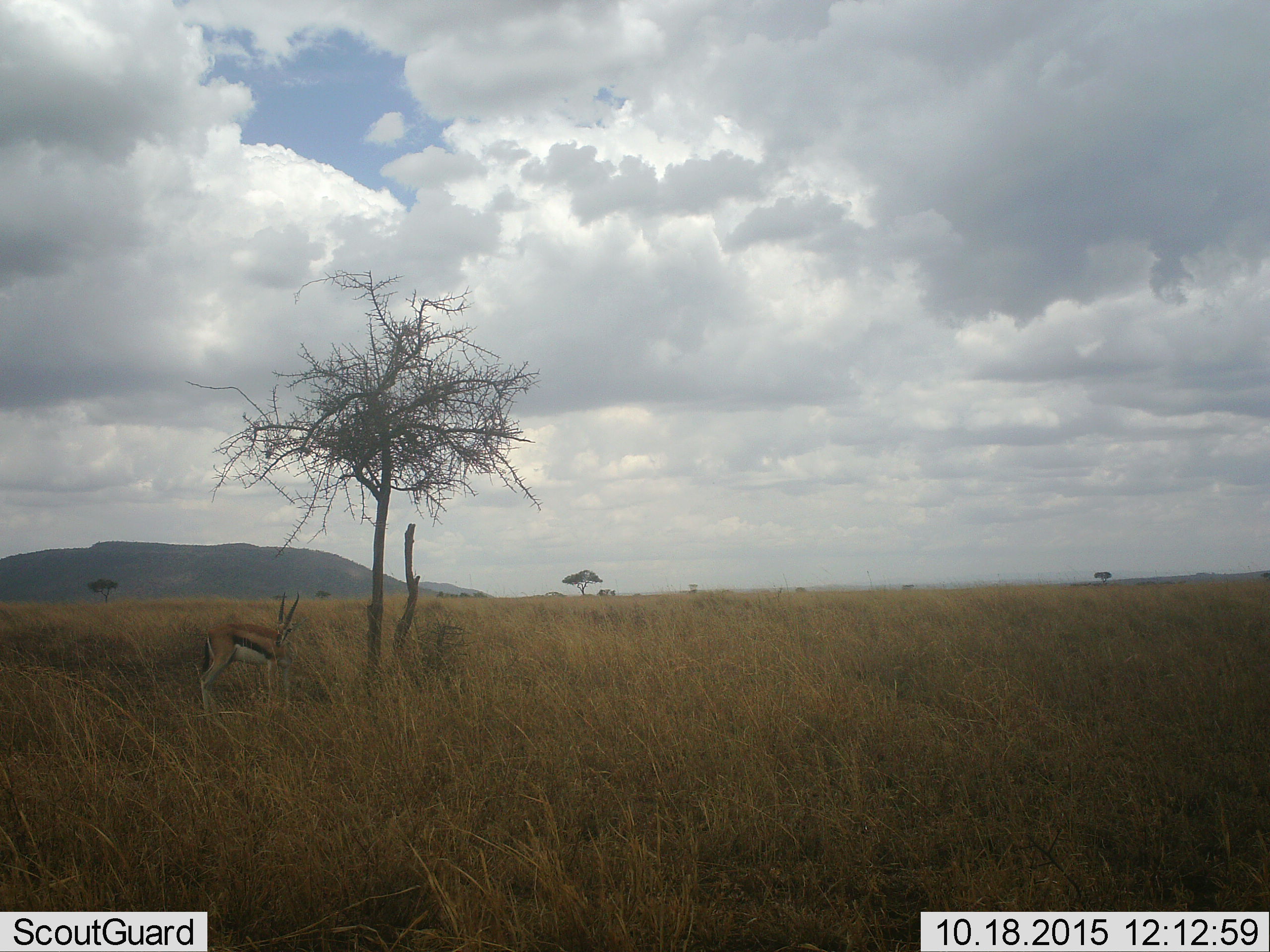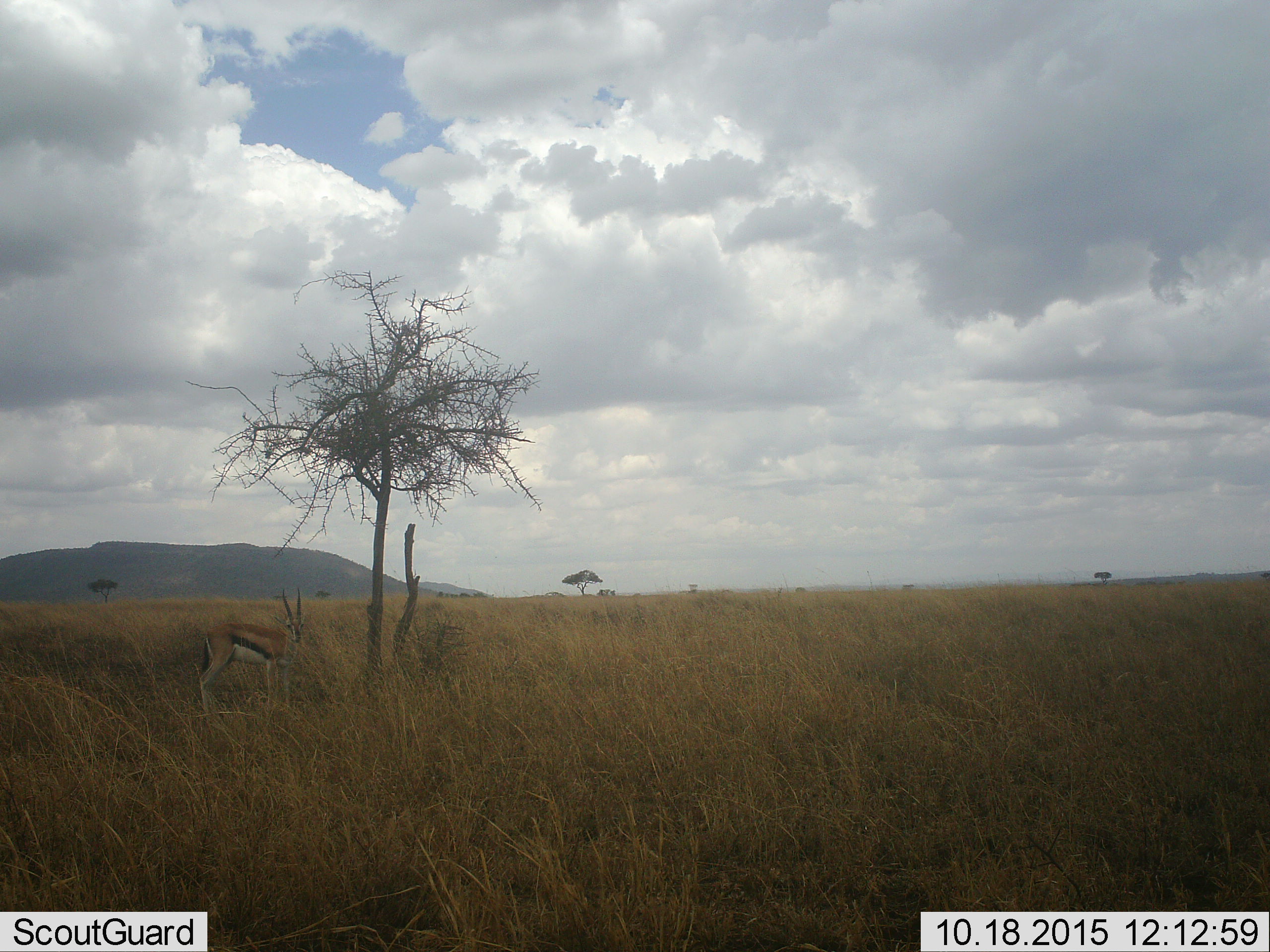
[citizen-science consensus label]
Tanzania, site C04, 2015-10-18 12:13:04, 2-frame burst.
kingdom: Animalia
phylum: Chordata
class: Mammalia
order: Artiodactyla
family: Bovidae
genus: Eudorcas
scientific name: Eudorcas thomsonii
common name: thomson's gazelle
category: gazellethomsons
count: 1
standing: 94%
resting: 0%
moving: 6%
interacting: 0%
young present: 0%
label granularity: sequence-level